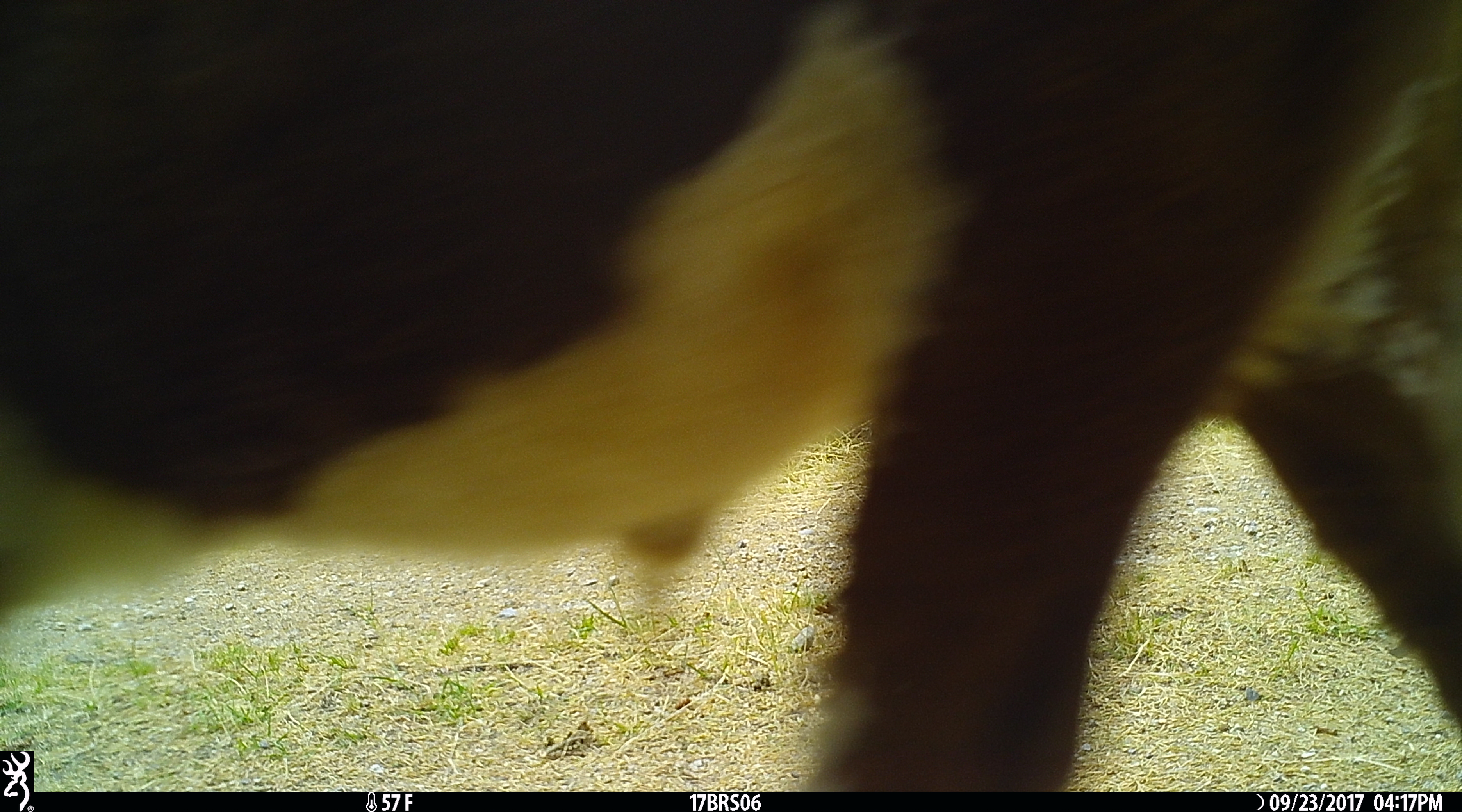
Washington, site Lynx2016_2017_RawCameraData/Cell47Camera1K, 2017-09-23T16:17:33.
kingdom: Animalia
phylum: Chordata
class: Mammalia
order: Artiodactyla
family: Bovidae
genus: Bos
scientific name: Bos taurus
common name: domestic cattle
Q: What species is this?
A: Domestic cattle (Bos taurus).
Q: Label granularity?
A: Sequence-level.